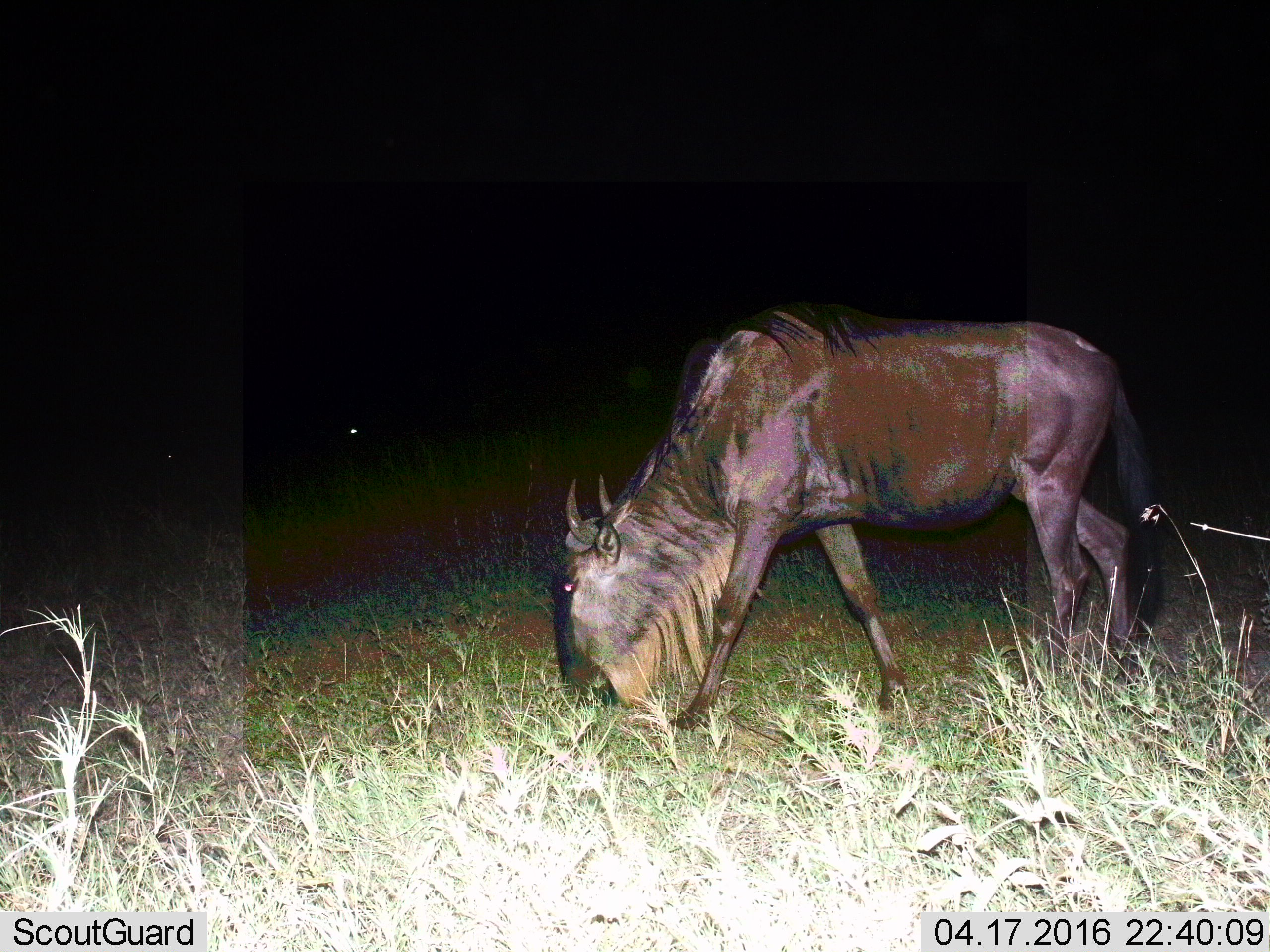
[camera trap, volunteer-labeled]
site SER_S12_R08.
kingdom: Animalia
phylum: Chordata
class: Mammalia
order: Artiodactyla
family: Bovidae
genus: Connochaetes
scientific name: Connochaetes taurinus taurinus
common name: blue wildebeest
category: wildebeestblue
Wildebeestblue (blue wildebeest) (Connochaetes taurinus taurinus), count 1. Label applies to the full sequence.